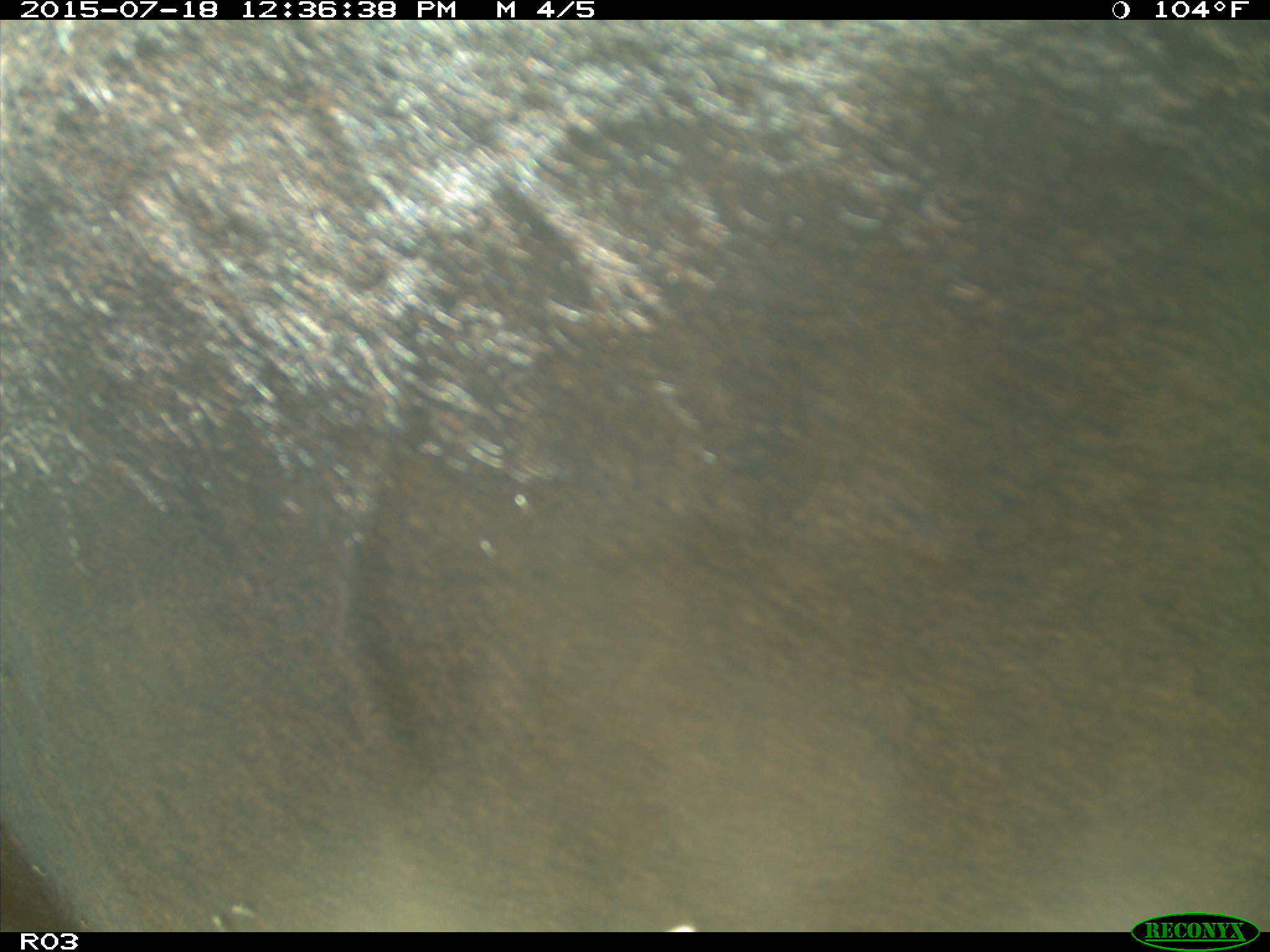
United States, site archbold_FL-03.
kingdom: Animalia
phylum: Chordata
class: Mammalia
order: Artiodactyla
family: Bovidae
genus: Bos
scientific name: Bos taurus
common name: domestic cow